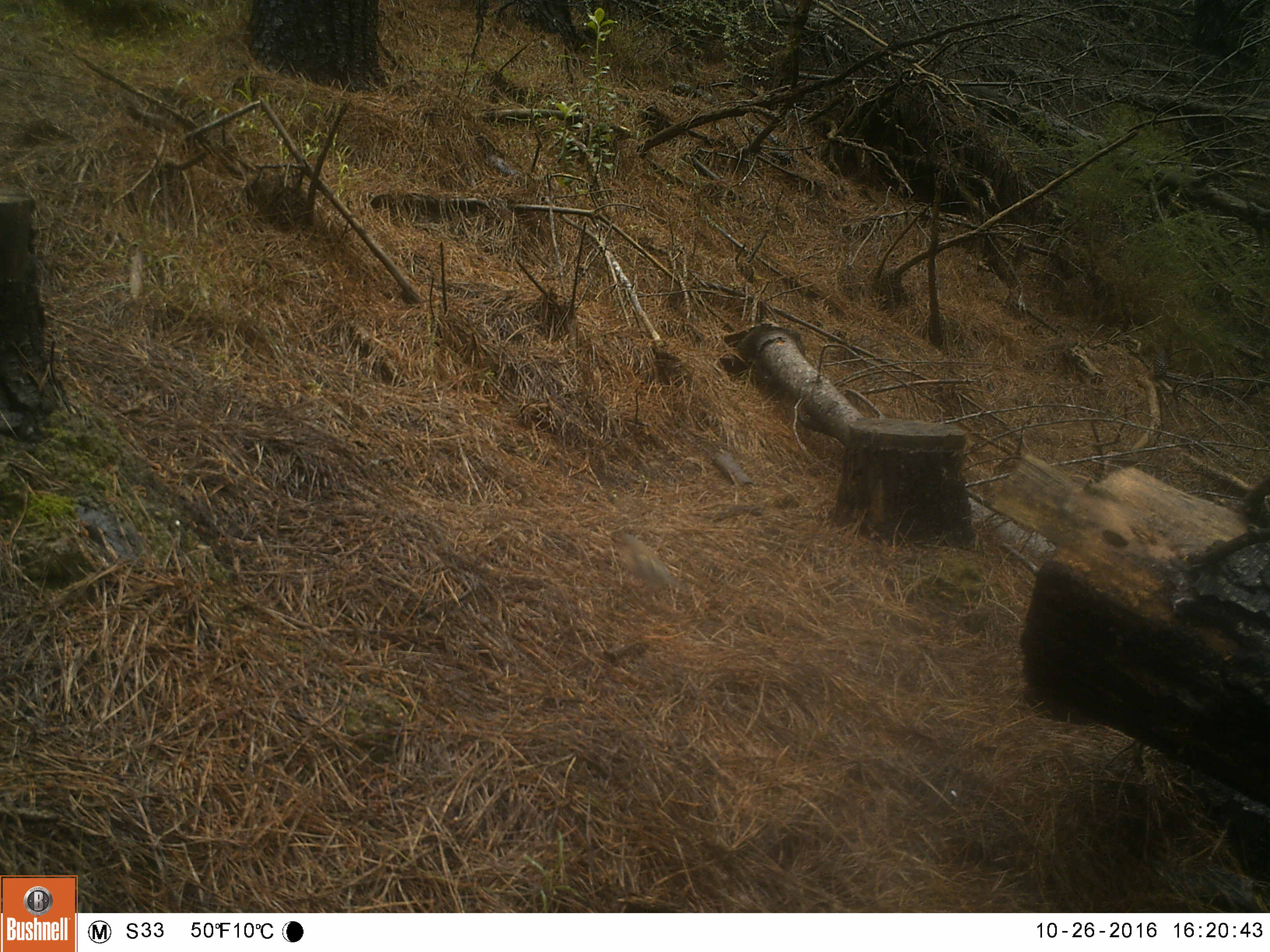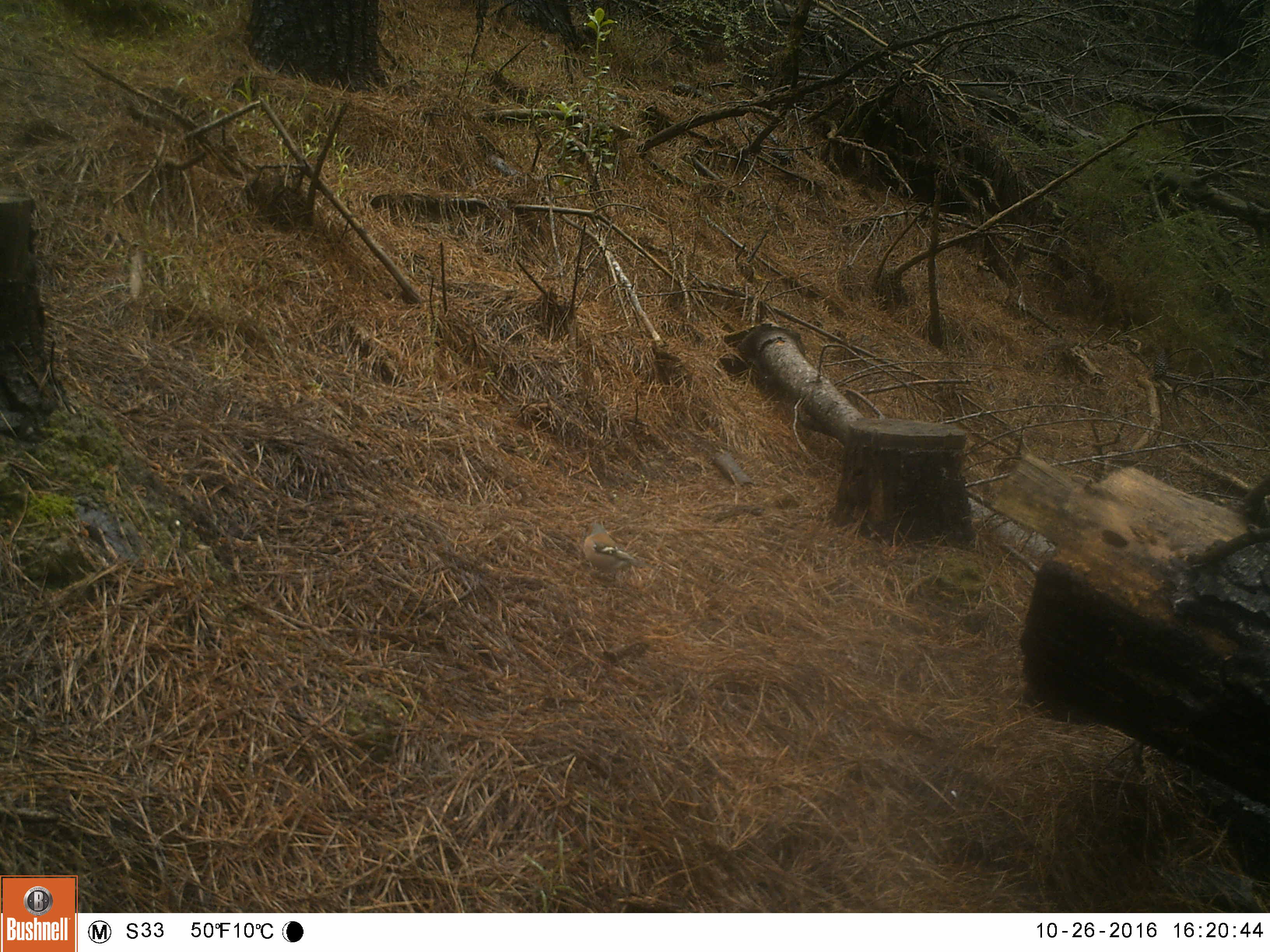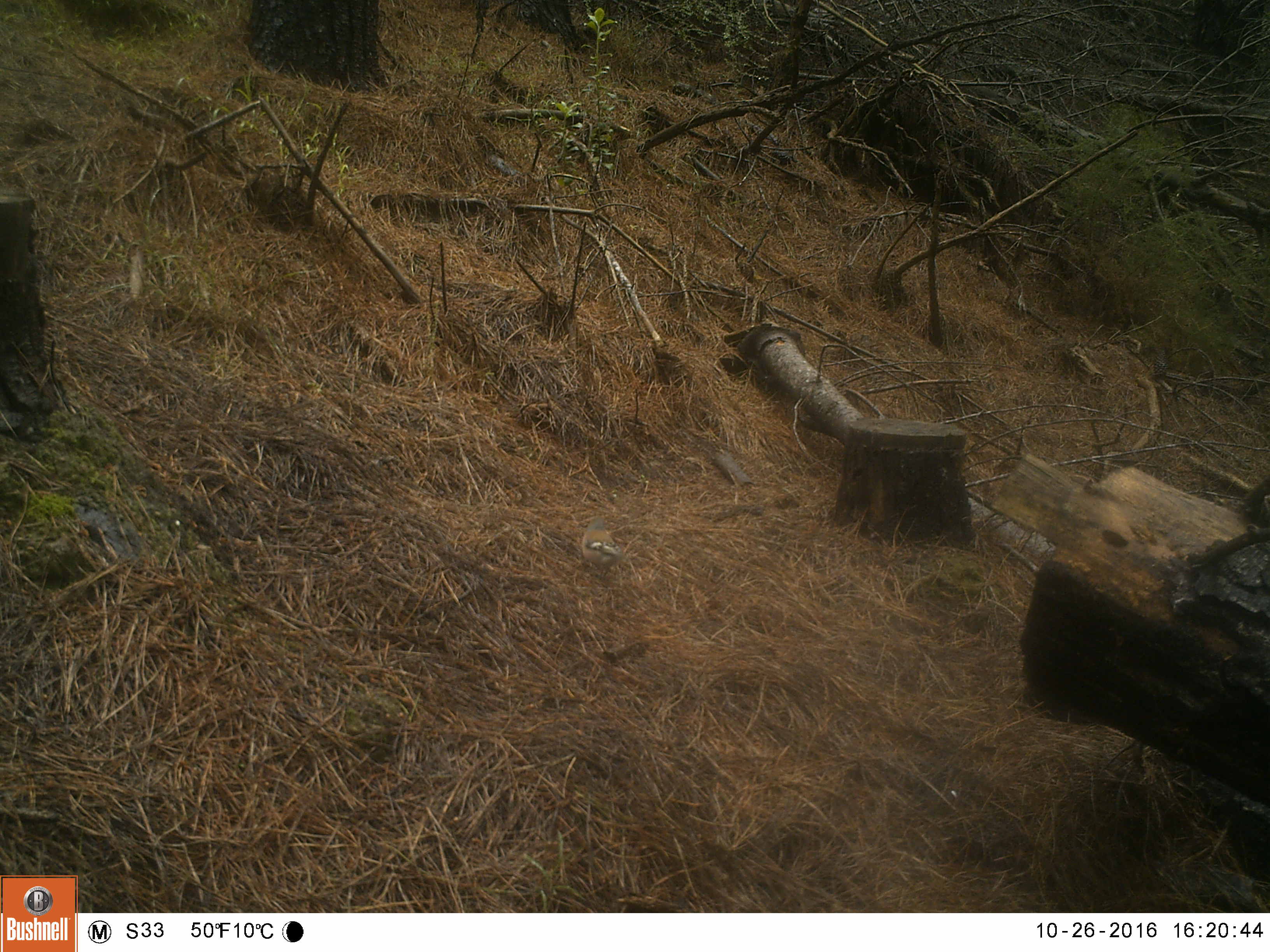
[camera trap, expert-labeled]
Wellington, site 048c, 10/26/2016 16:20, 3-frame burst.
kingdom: Animalia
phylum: Chordata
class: Aves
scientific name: Aves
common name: bird